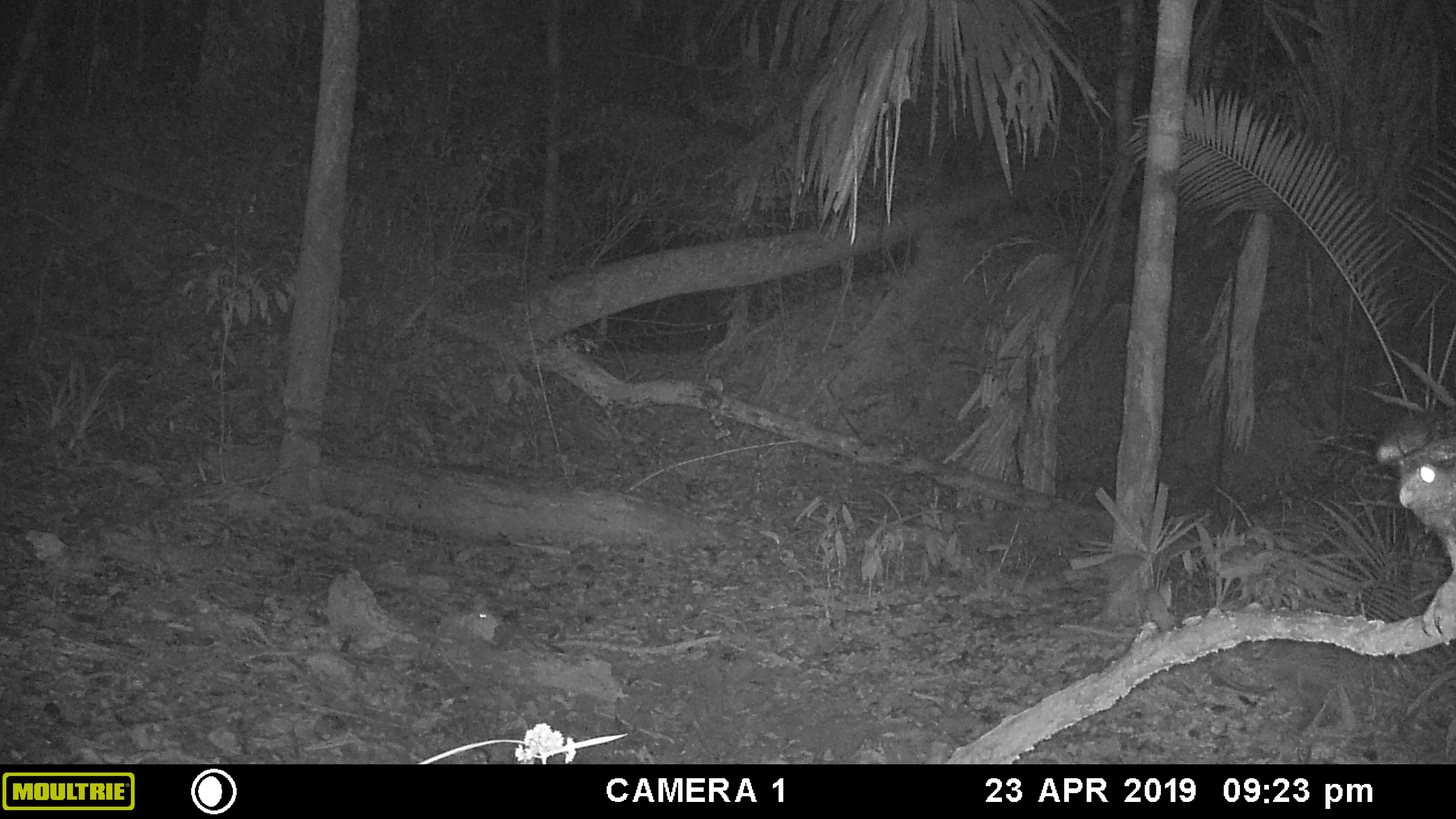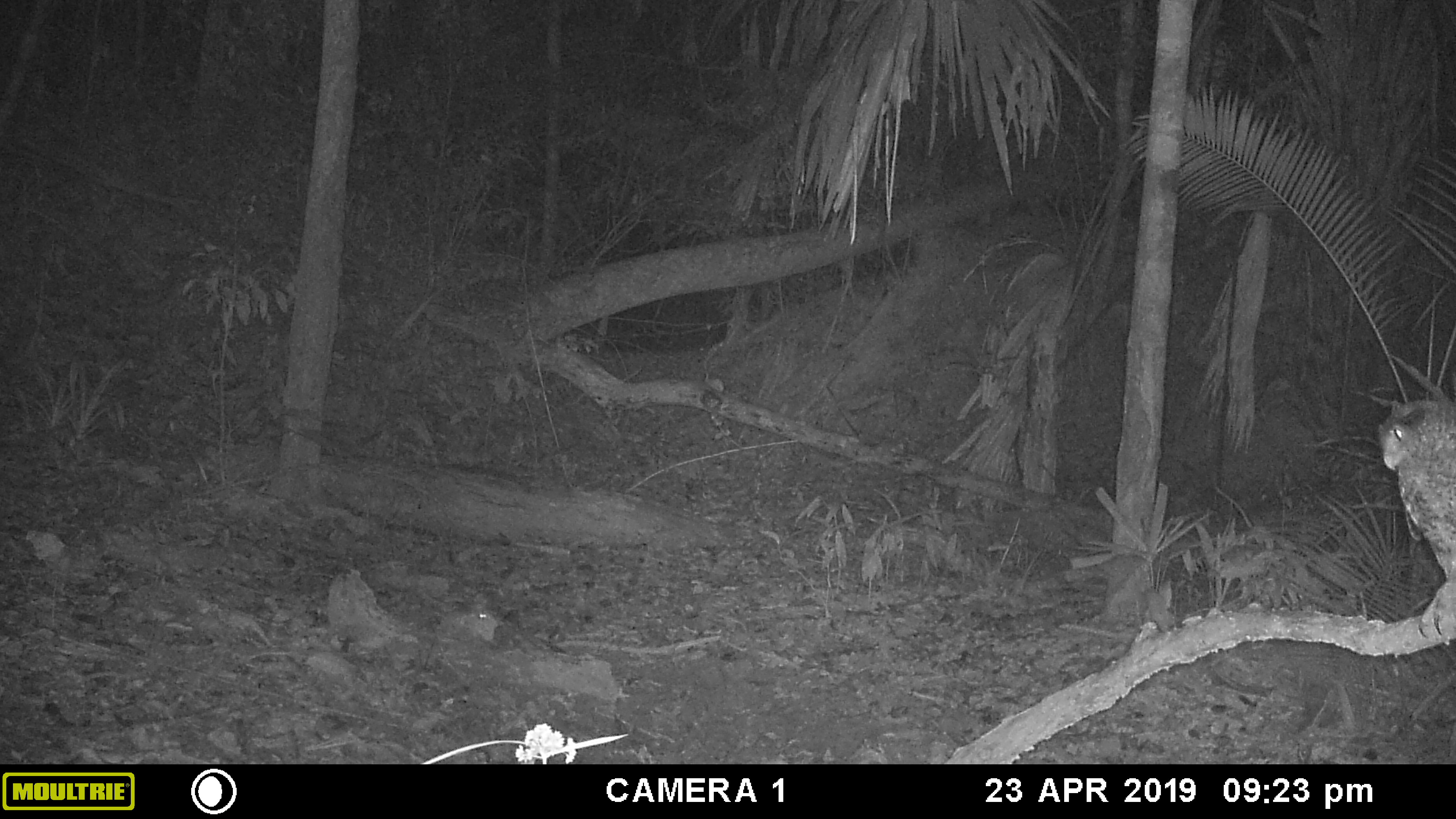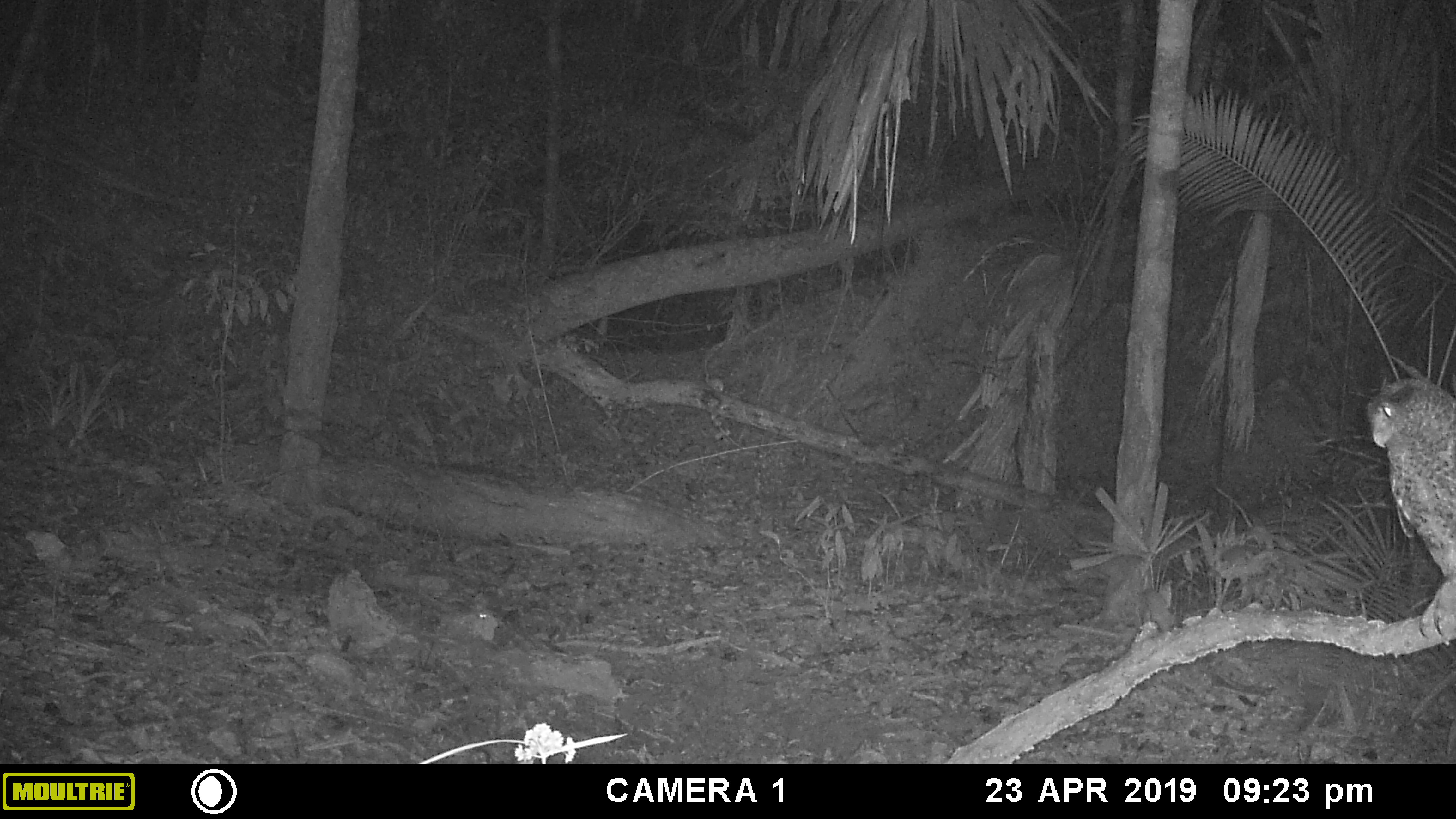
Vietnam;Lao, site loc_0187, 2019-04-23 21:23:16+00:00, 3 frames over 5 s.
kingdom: Animalia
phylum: Chordata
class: Aves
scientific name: Aves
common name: bird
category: unidentified bird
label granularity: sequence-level